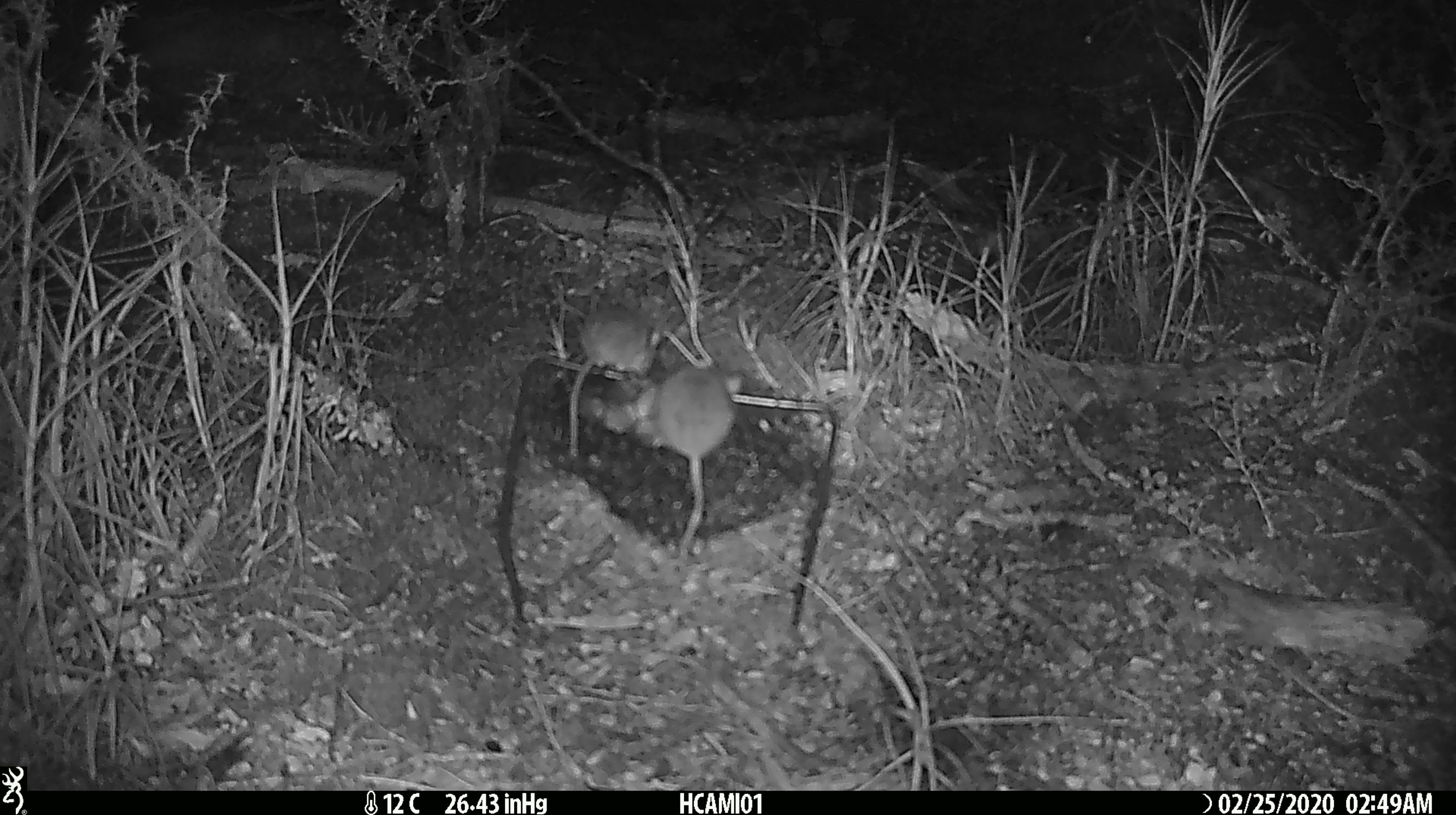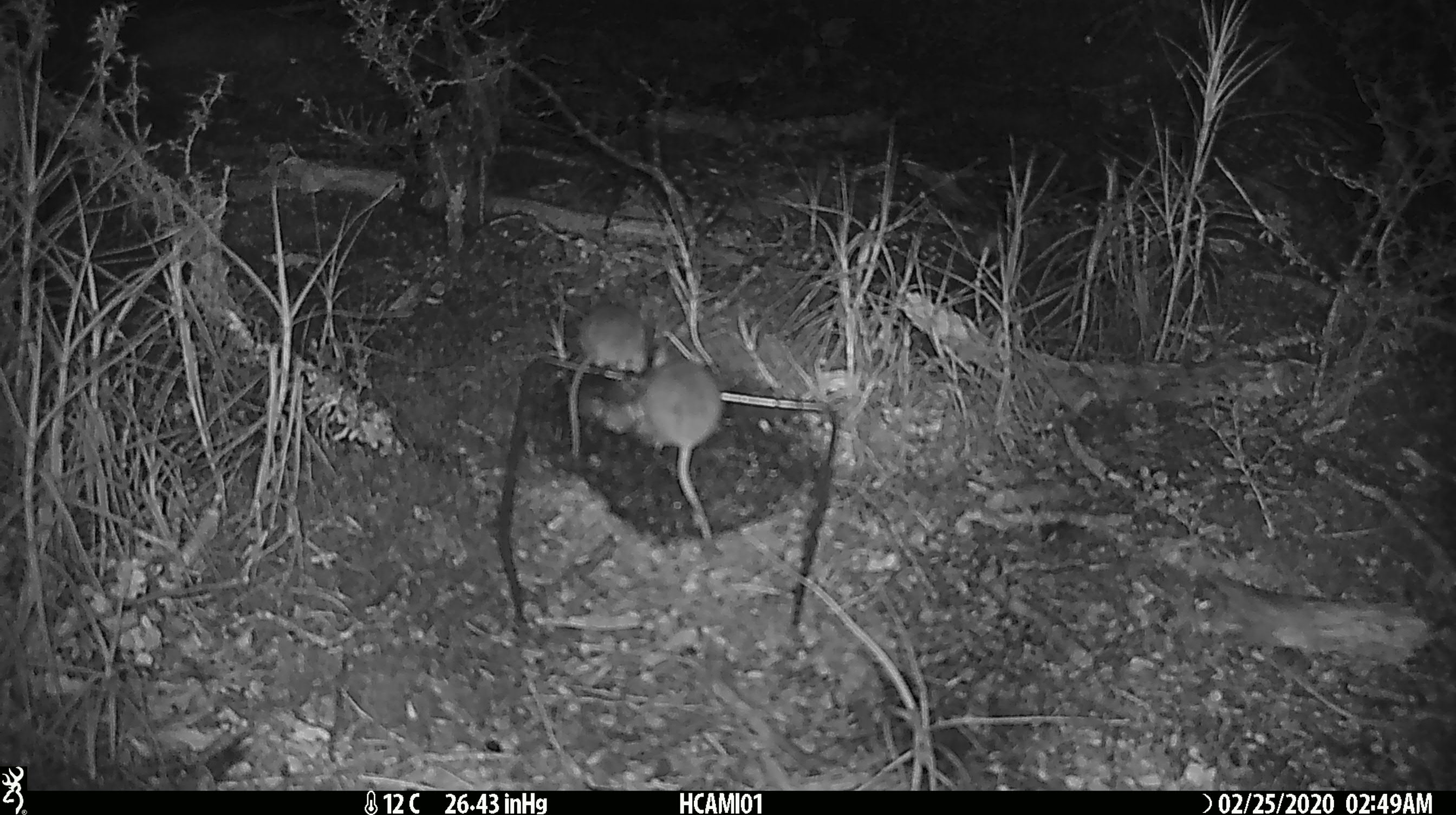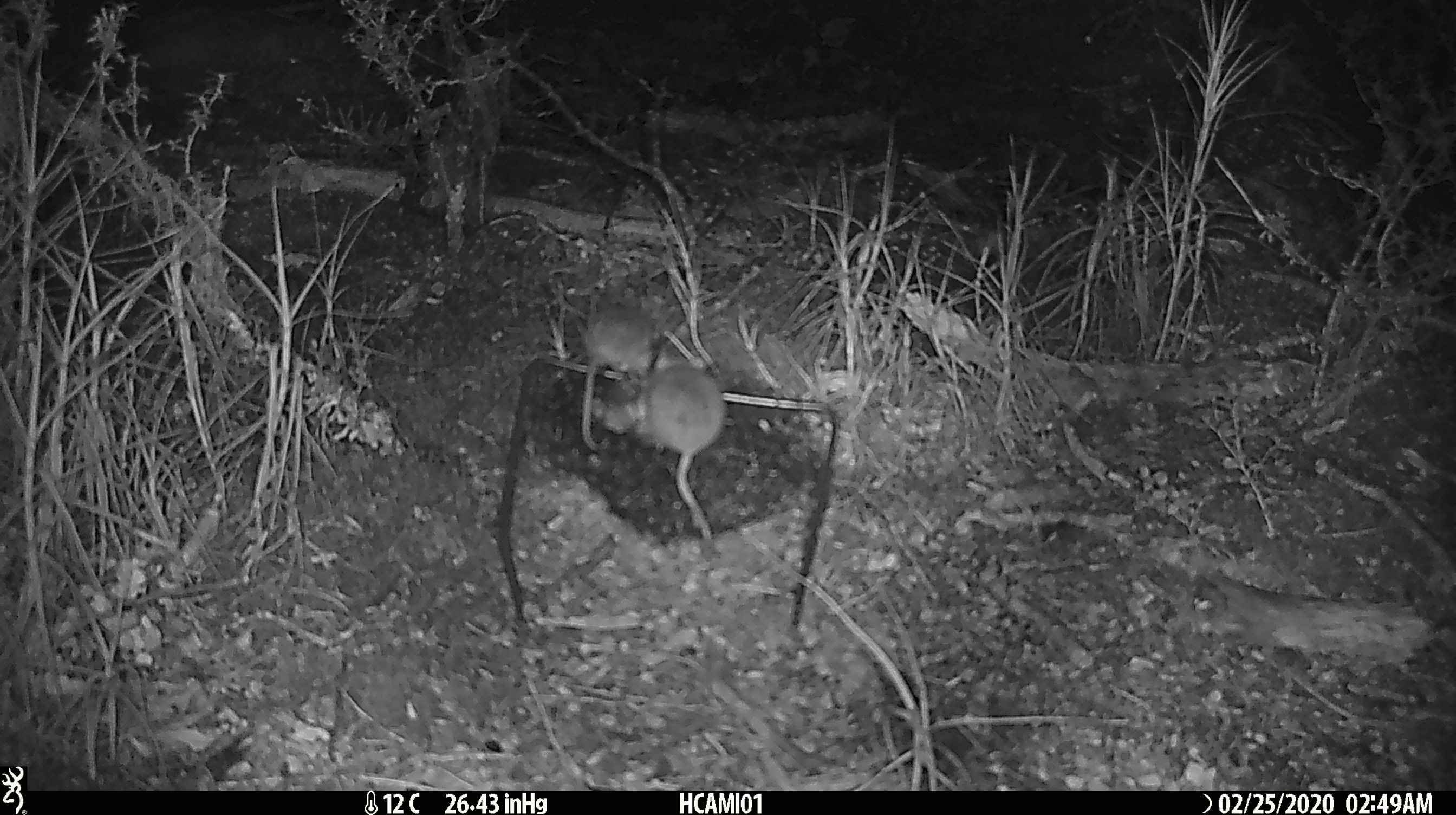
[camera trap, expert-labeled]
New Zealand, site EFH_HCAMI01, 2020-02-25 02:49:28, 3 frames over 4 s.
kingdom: Animalia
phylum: Chordata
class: Mammalia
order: Rodentia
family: Muridae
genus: Mus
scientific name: Mus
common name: mouse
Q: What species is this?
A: Mouse (Mus).